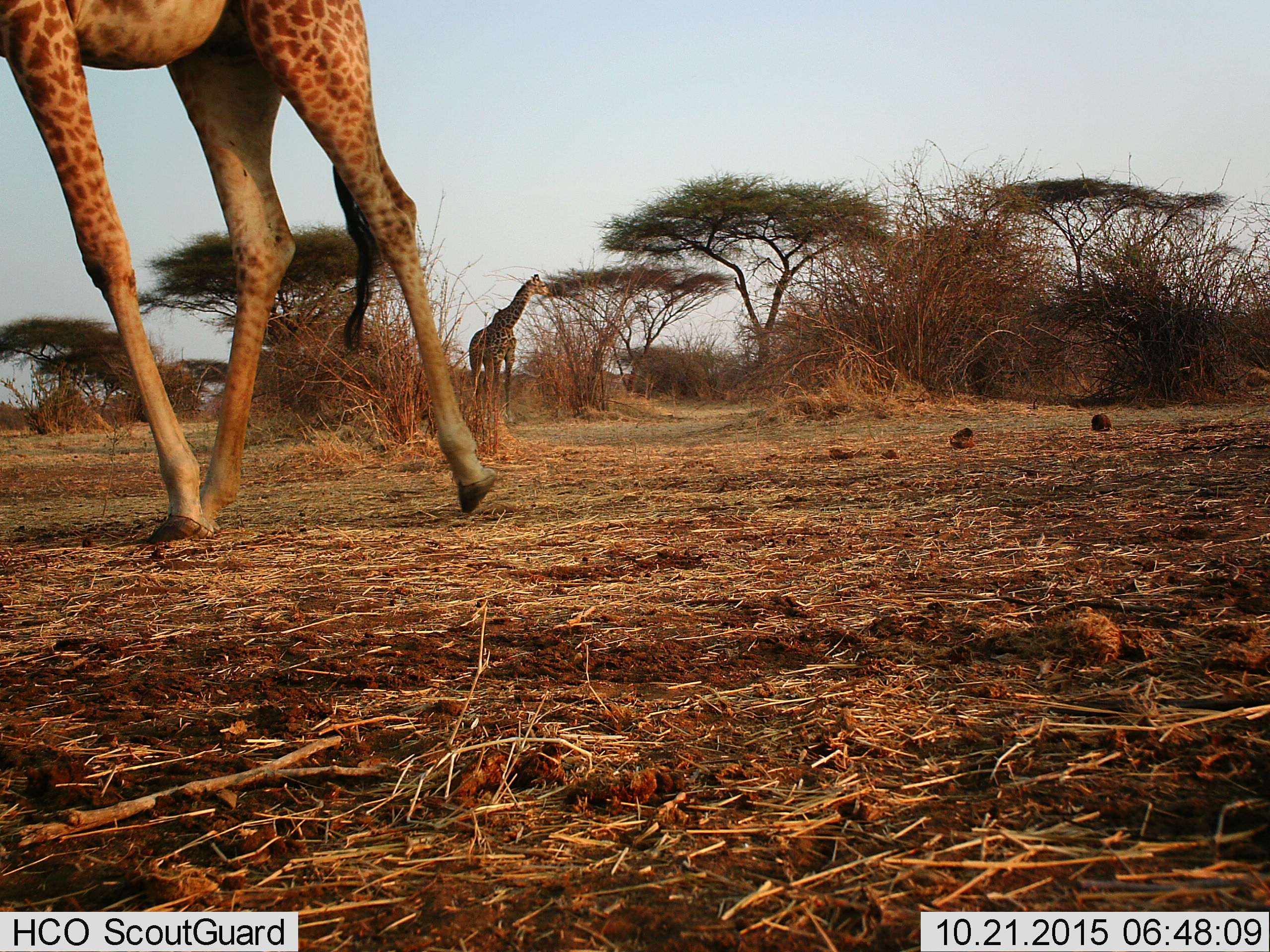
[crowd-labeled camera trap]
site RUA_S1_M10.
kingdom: Animalia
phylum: Chordata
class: Mammalia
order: Artiodactyla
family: Giraffidae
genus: Giraffa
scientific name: Giraffa camelopardalis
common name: giraffe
Giraffe (Giraffa camelopardalis), count 2. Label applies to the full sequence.